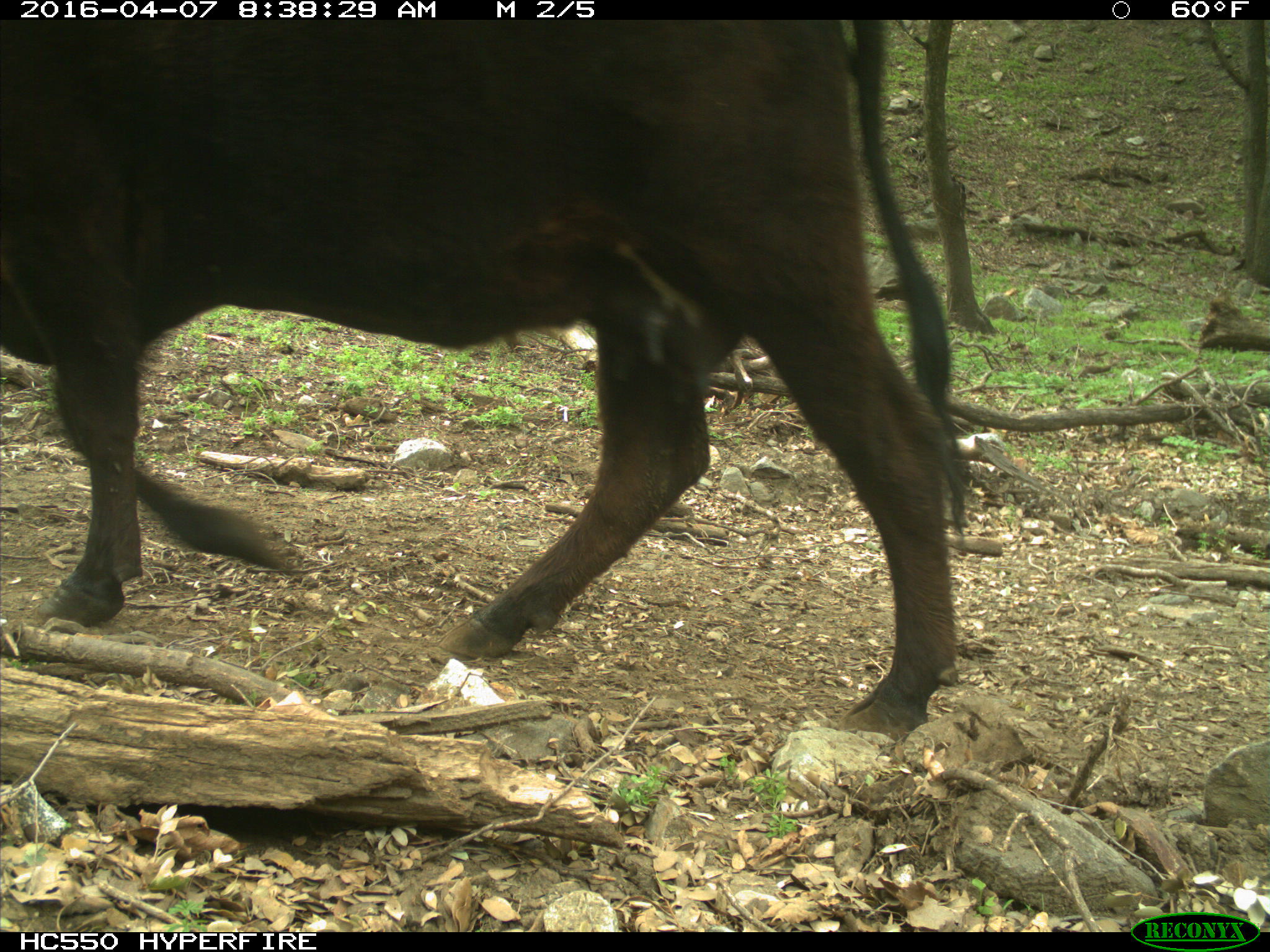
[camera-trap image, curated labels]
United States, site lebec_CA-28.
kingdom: Animalia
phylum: Chordata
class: Mammalia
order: Artiodactyla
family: Bovidae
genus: Bos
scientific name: Bos taurus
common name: domestic cow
Bos taurus (domestic cow).